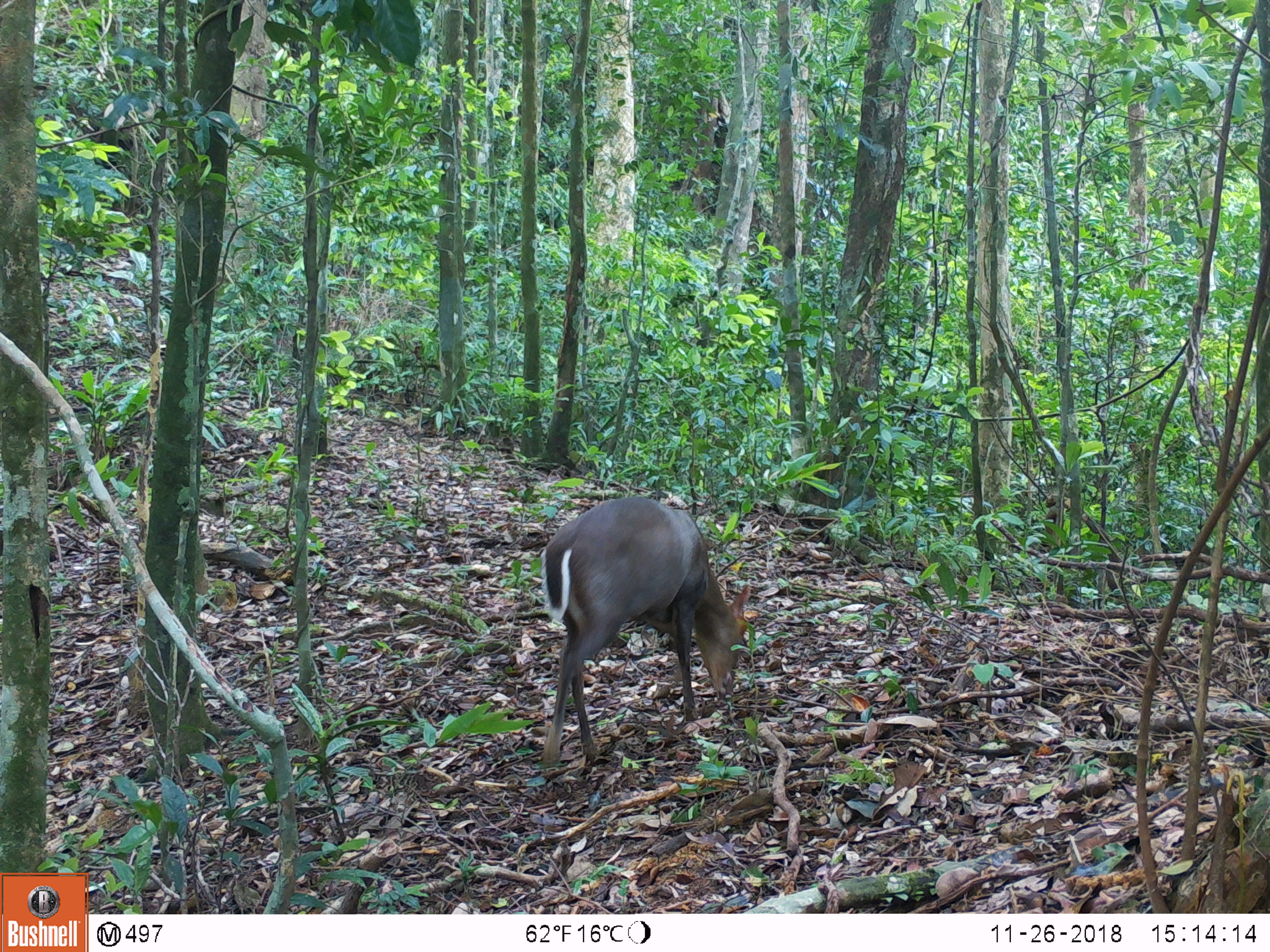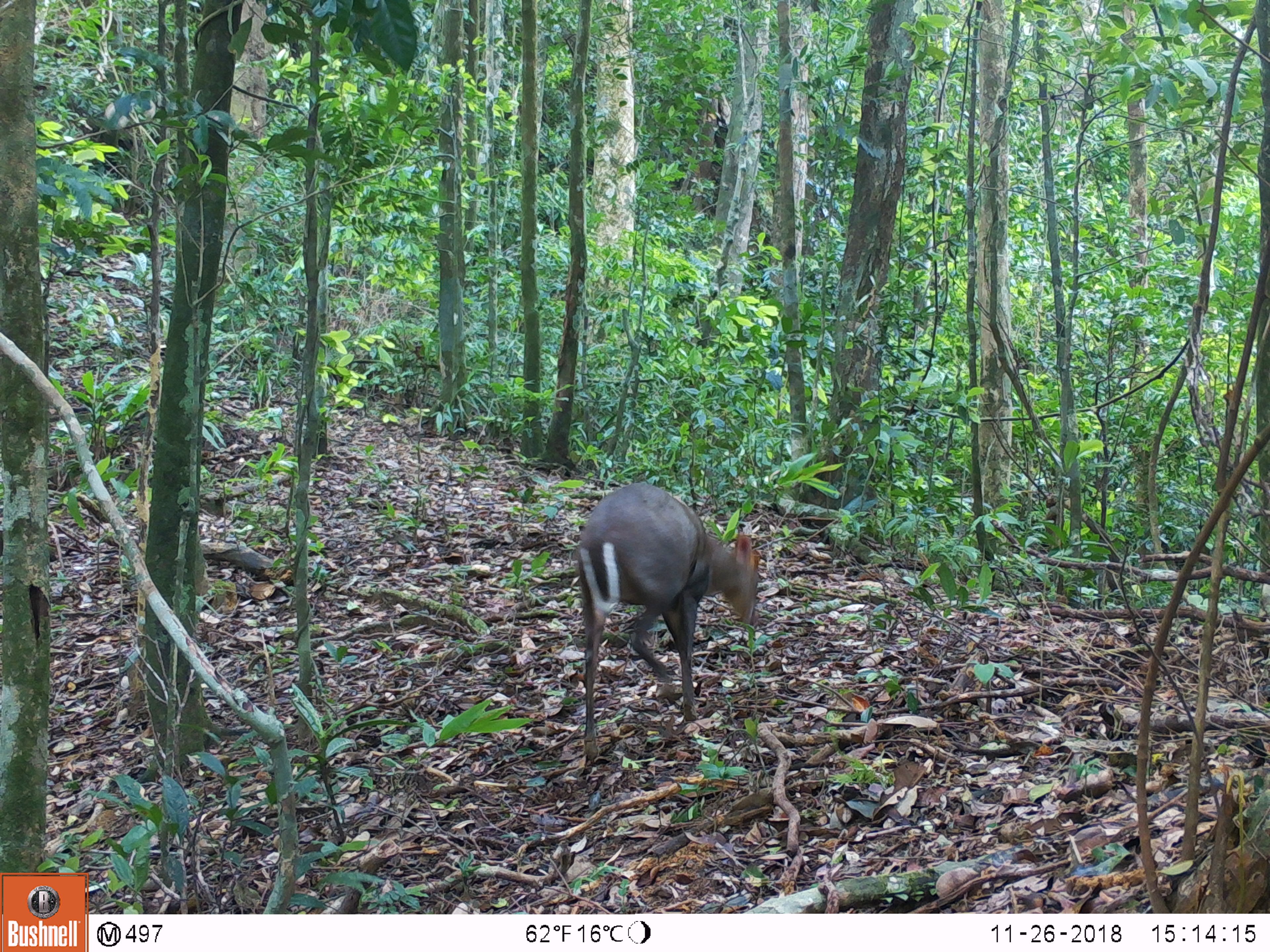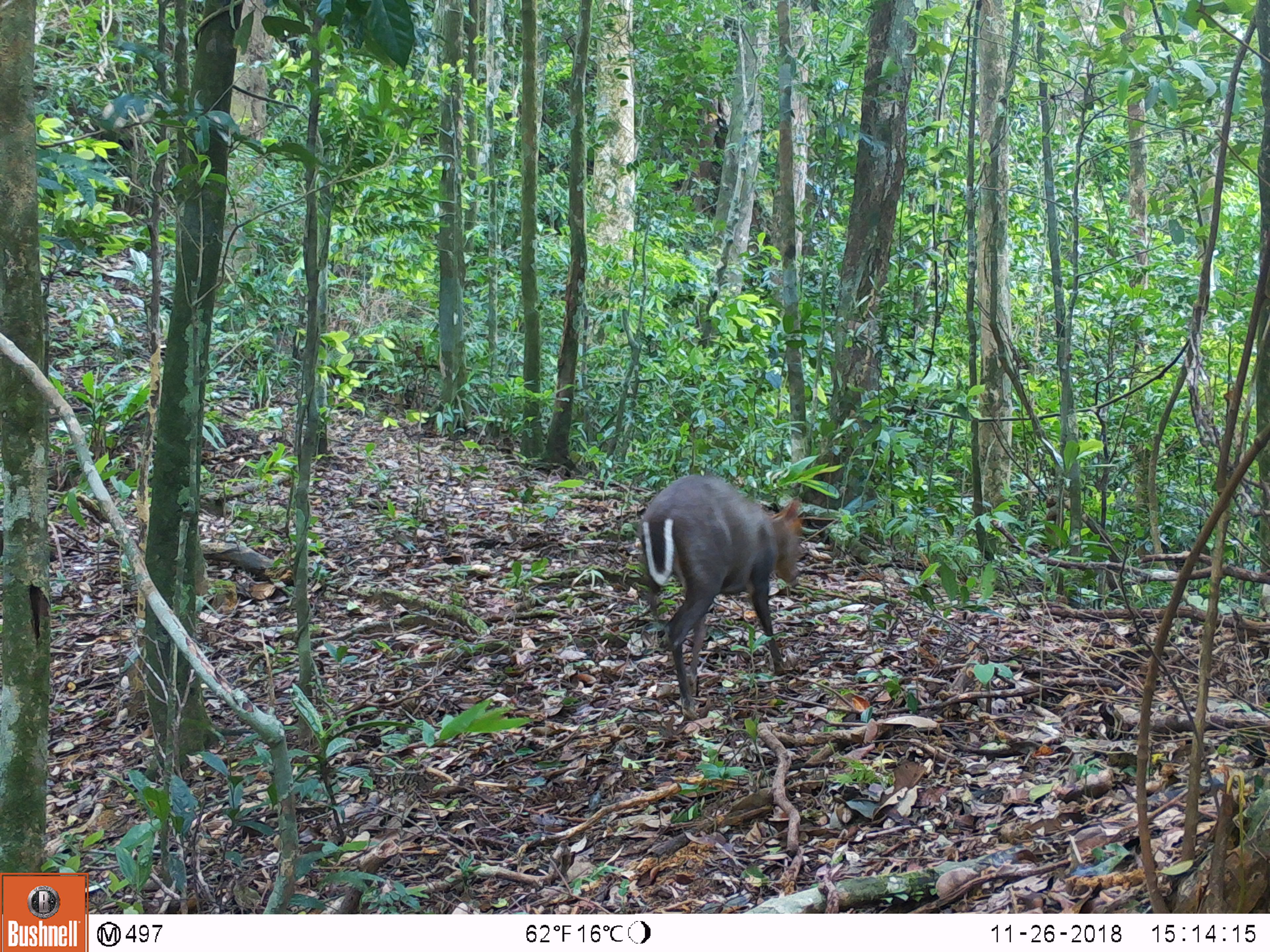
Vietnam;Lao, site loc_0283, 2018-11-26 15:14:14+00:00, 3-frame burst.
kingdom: Animalia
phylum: Chordata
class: Mammalia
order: Artiodactyla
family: Cervidae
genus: Muntiacus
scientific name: Muntiacus rooseveltorum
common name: roosevelt's muntjac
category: roosevelts muntjac group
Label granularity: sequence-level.